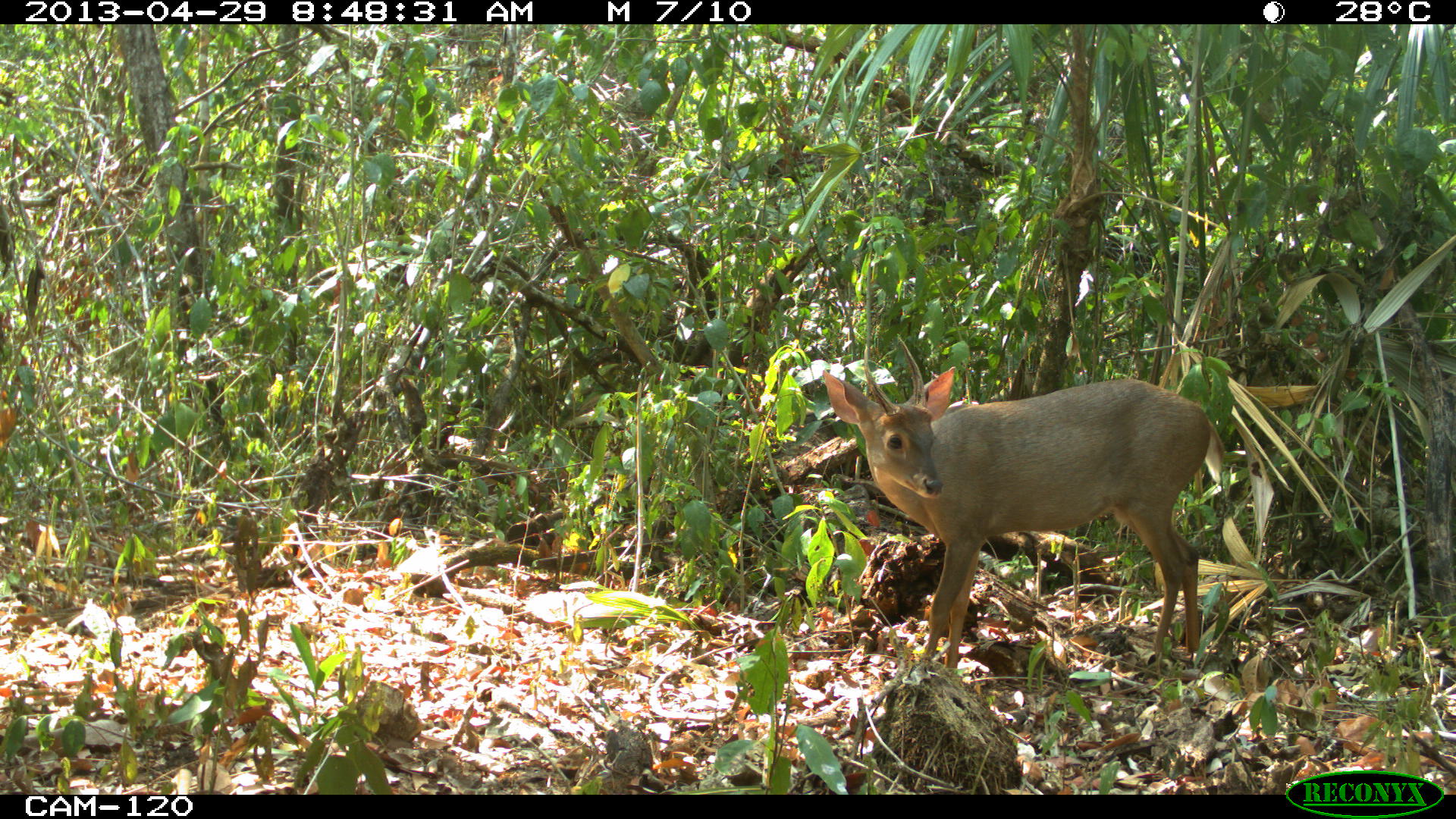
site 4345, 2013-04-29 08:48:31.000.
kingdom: Animalia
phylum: Chordata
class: Mammalia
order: Artiodactyla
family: Cervidae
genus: Odocoileus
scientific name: Odocoileus pandora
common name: yucatán brown brocket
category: mazama pandora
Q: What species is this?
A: Mazama pandora (yucatán brown brocket) (Odocoileus pandora).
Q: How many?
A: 1.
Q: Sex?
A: Male.